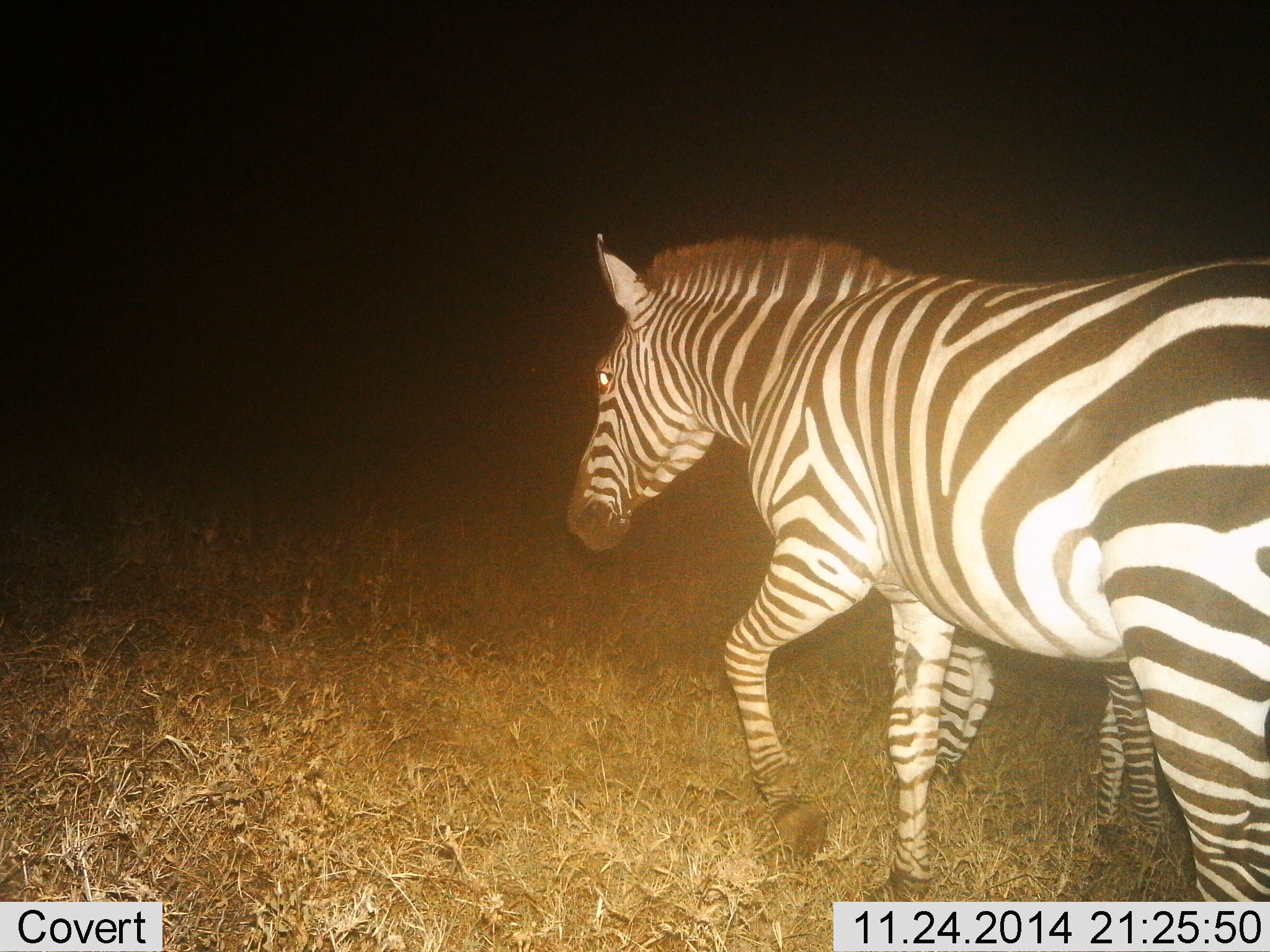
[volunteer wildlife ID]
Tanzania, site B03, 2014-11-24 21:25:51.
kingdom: Animalia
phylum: Chordata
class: Mammalia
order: Perissodactyla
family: Equidae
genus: Equus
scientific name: Equus quagga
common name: plains zebra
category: zebra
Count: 2.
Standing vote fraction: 40%.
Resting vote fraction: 0%.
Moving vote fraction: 80%.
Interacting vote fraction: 0%.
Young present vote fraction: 30%.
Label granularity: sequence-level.